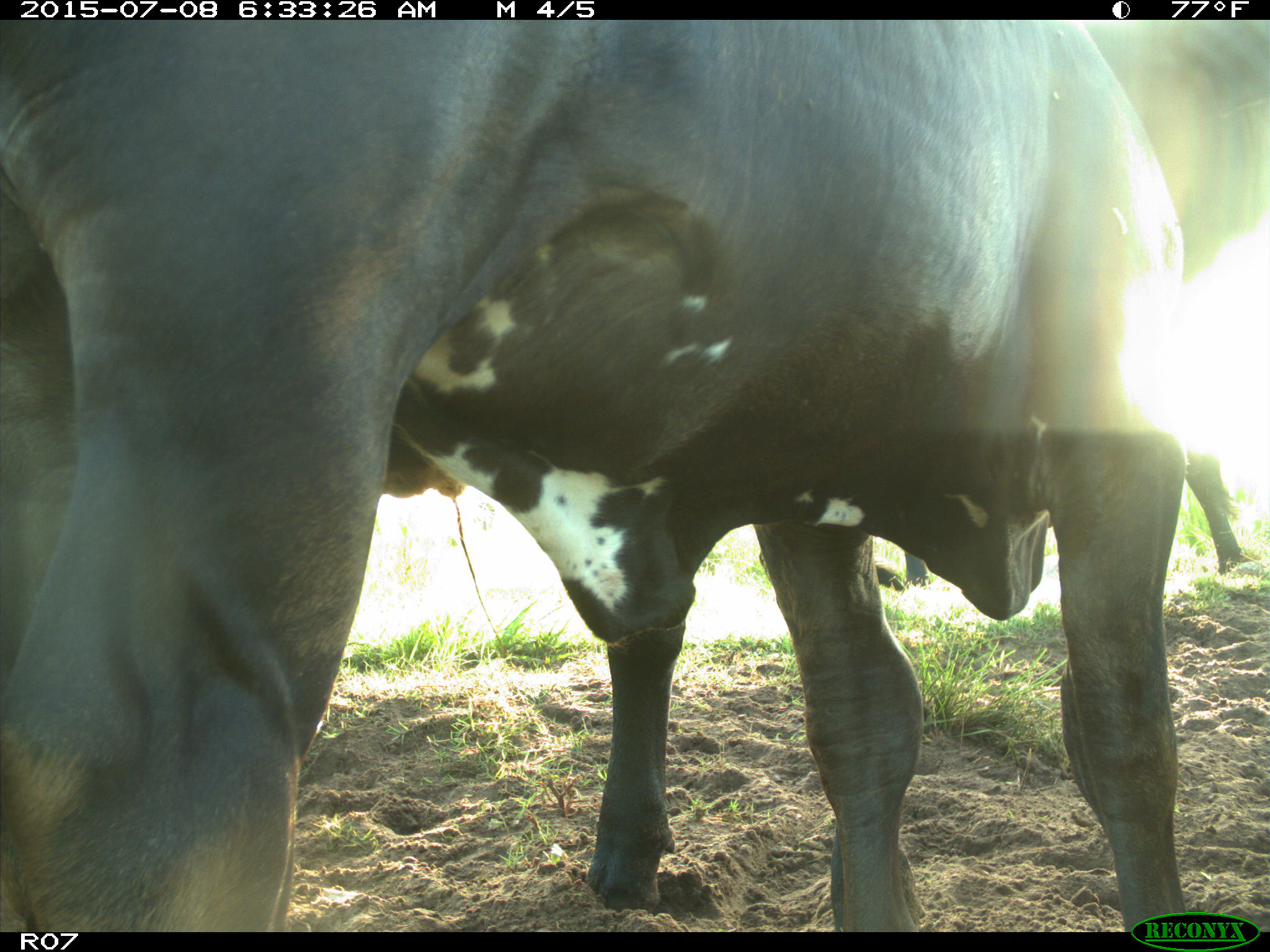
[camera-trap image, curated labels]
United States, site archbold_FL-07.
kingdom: Animalia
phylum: Chordata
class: Mammalia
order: Artiodactyla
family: Bovidae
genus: Bos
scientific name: Bos taurus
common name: domestic cow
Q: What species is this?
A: Bos taurus (domestic cow).